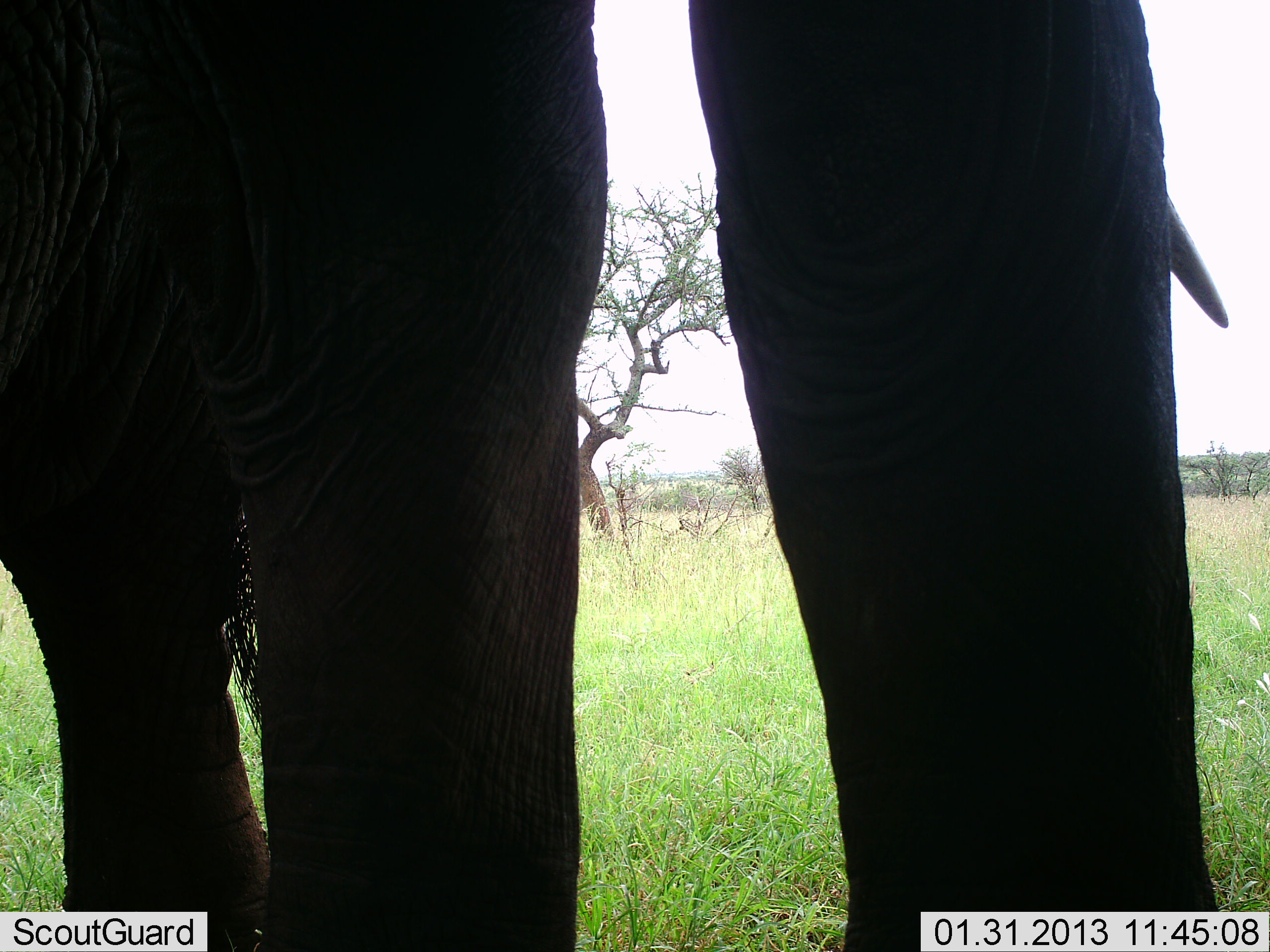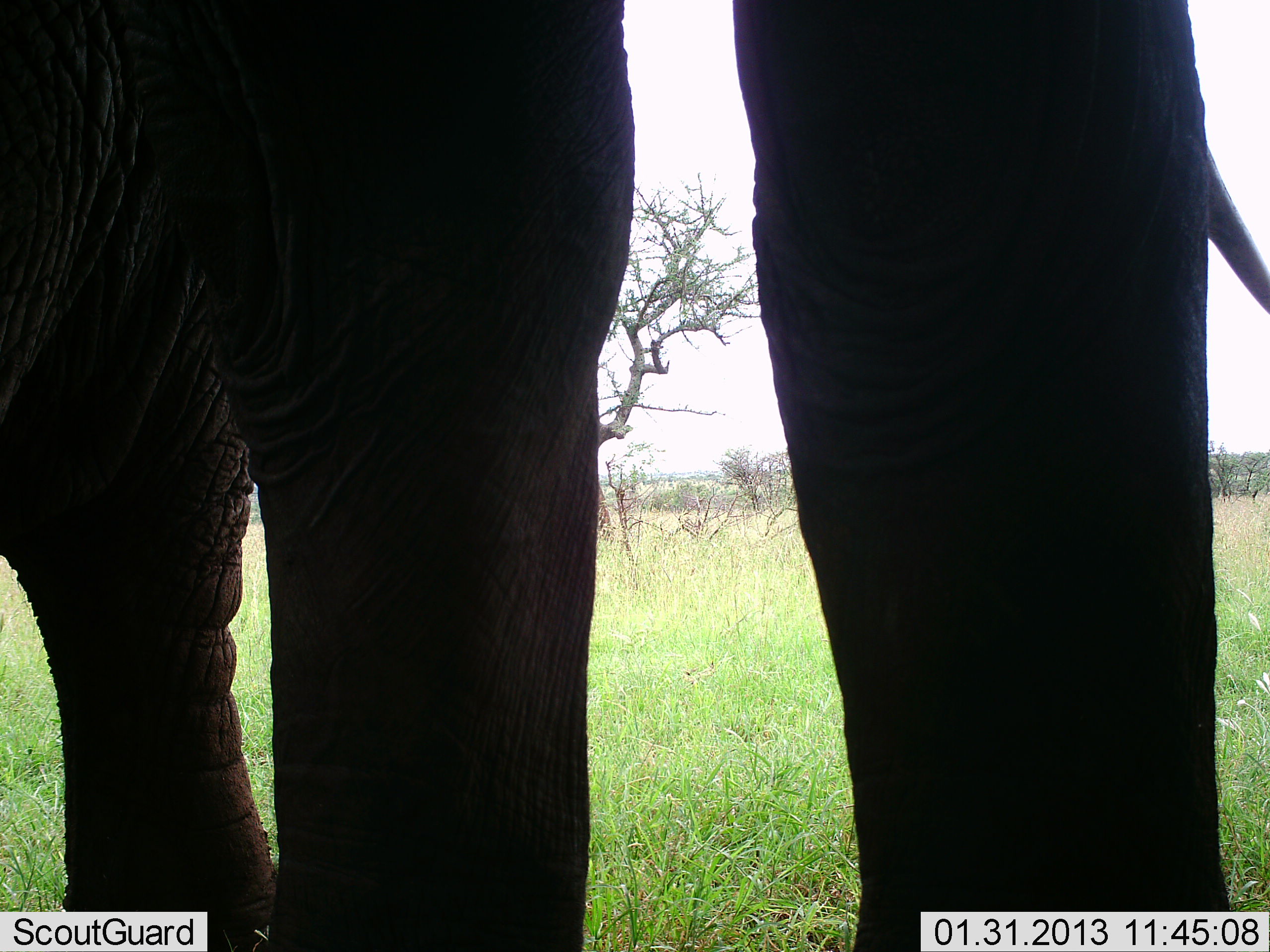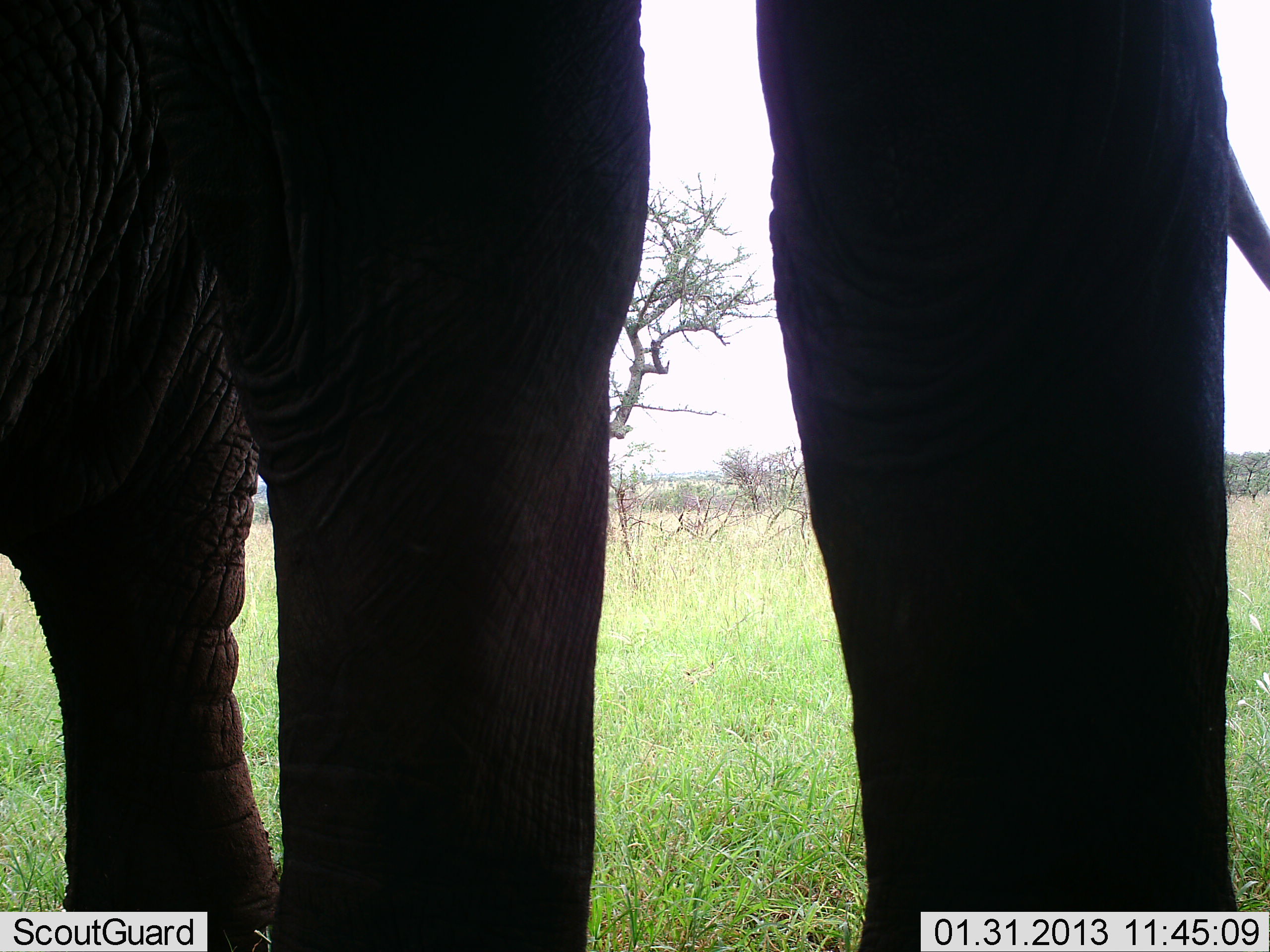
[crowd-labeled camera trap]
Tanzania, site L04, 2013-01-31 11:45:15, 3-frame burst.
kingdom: Animalia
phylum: Chordata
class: Mammalia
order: Proboscidea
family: Elephantidae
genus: Loxodonta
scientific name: Loxodonta africana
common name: african bush elephant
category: elephant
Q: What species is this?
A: Elephant (african bush elephant) (Loxodonta africana).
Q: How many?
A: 1.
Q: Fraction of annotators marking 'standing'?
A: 93%.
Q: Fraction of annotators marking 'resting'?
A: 2%.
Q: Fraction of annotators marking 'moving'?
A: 5%.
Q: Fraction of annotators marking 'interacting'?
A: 0%.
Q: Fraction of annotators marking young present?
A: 0%.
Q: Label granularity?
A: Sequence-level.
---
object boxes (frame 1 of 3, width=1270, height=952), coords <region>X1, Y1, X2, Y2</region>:
animal: <region>0, 3, 1227, 952</region>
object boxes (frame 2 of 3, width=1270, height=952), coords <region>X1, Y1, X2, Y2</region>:
animal: <region>3, 2, 1269, 950</region>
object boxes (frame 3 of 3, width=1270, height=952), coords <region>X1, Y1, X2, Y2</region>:
animal: <region>3, 0, 1269, 949</region>